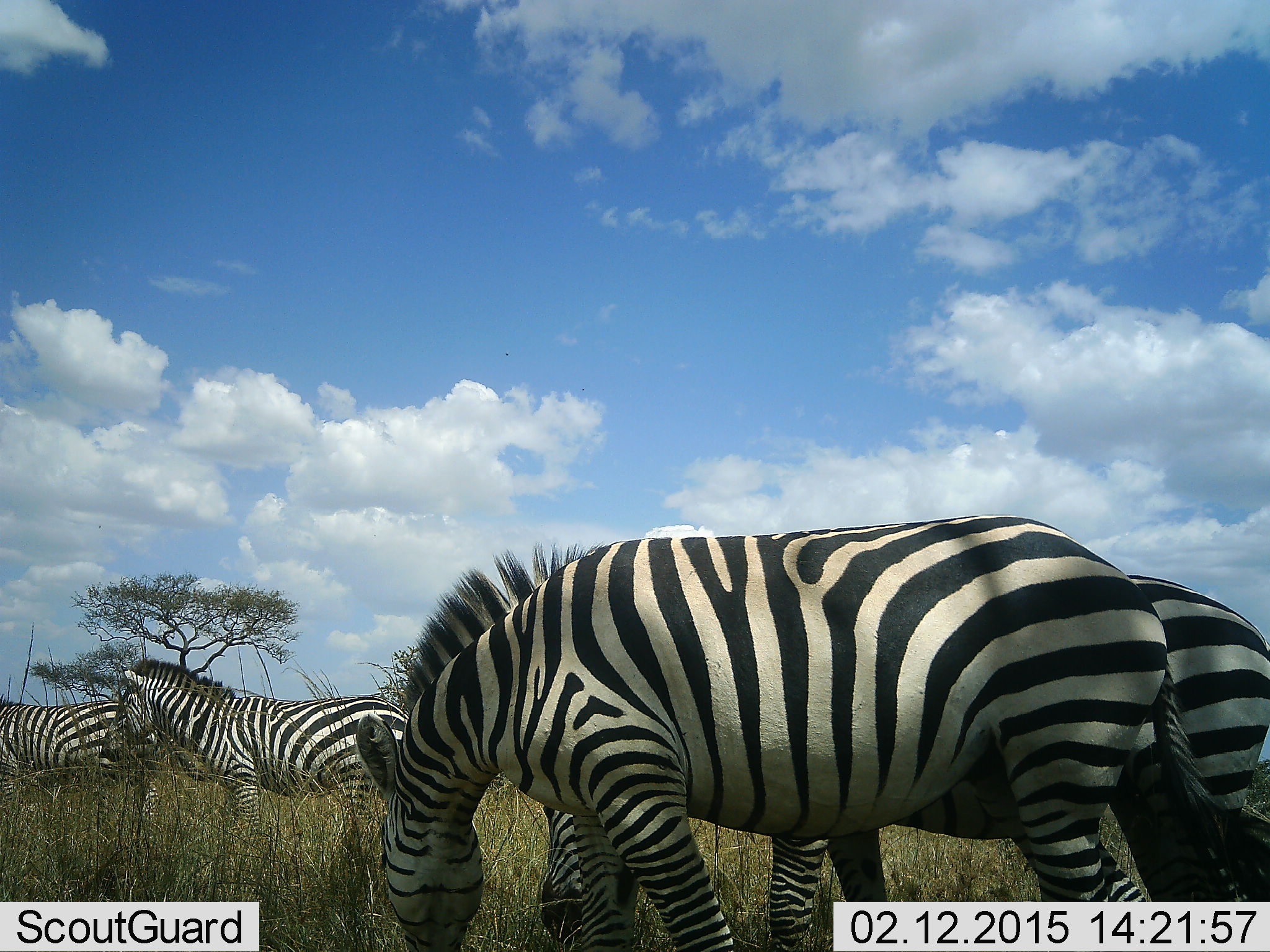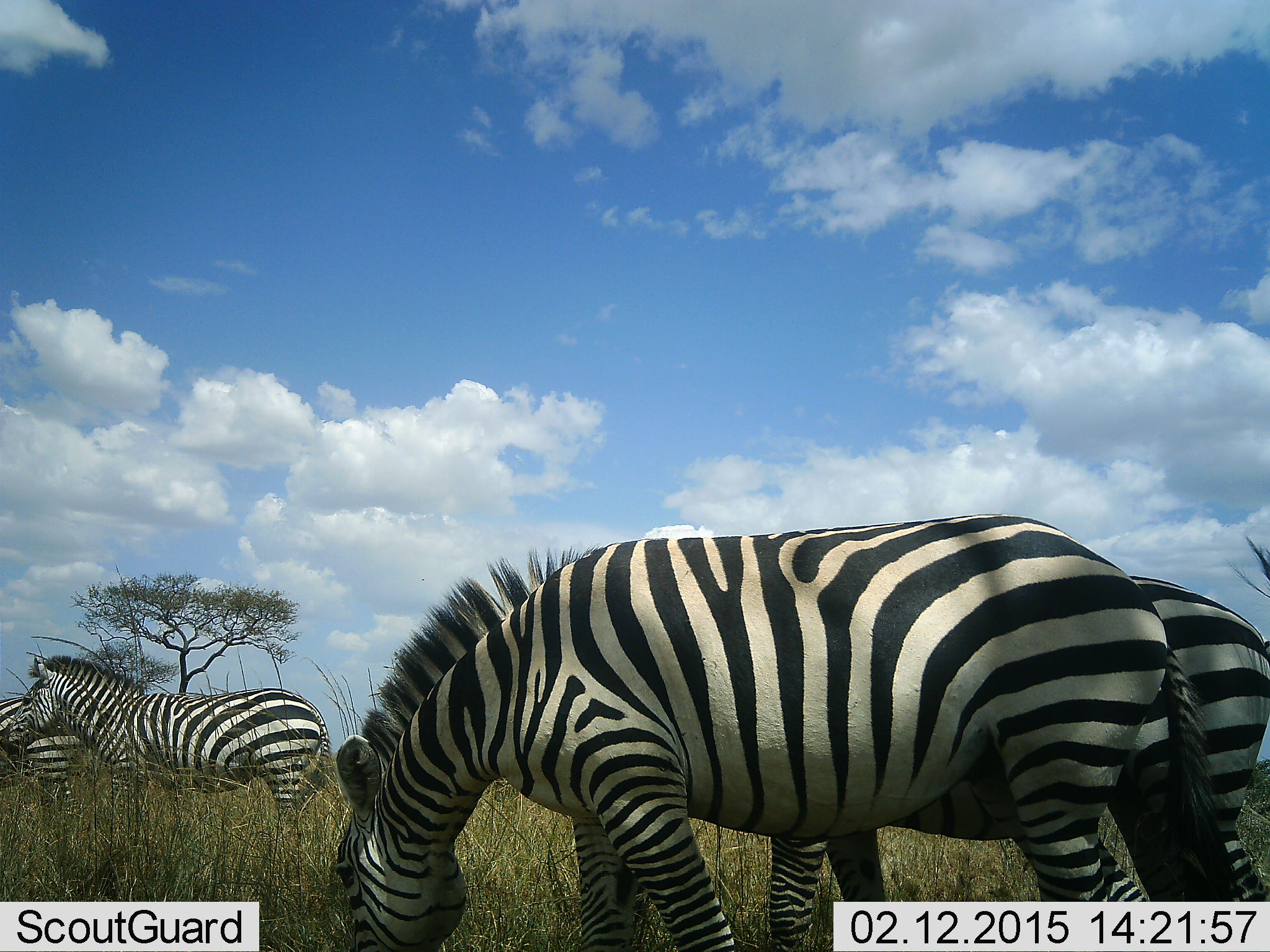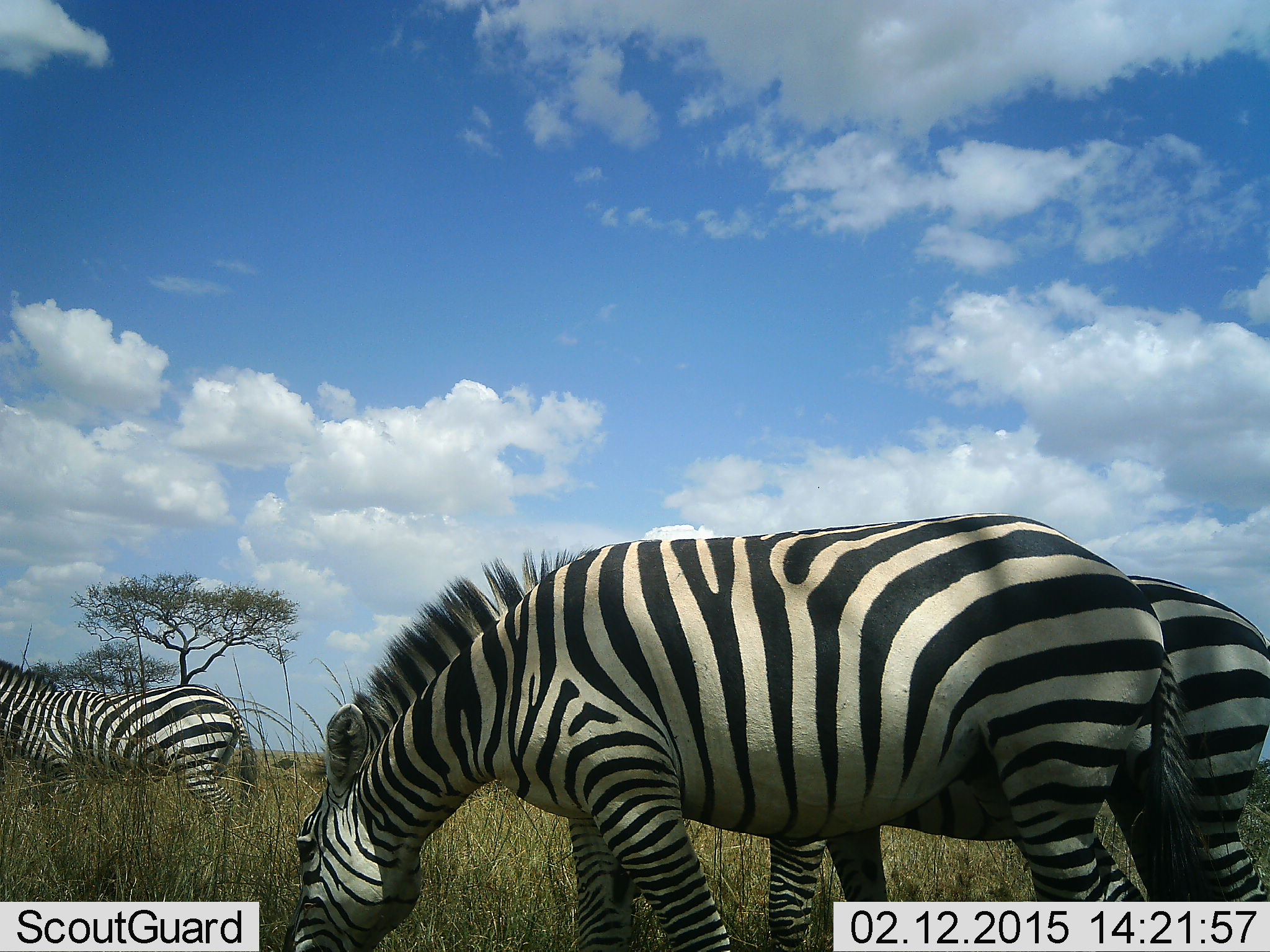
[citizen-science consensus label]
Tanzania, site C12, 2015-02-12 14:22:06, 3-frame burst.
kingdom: Animalia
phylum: Chordata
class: Mammalia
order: Perissodactyla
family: Equidae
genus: Equus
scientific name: Equus quagga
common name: plains zebra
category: zebra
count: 4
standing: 30%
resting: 0%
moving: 60%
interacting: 0%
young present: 0%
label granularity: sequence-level